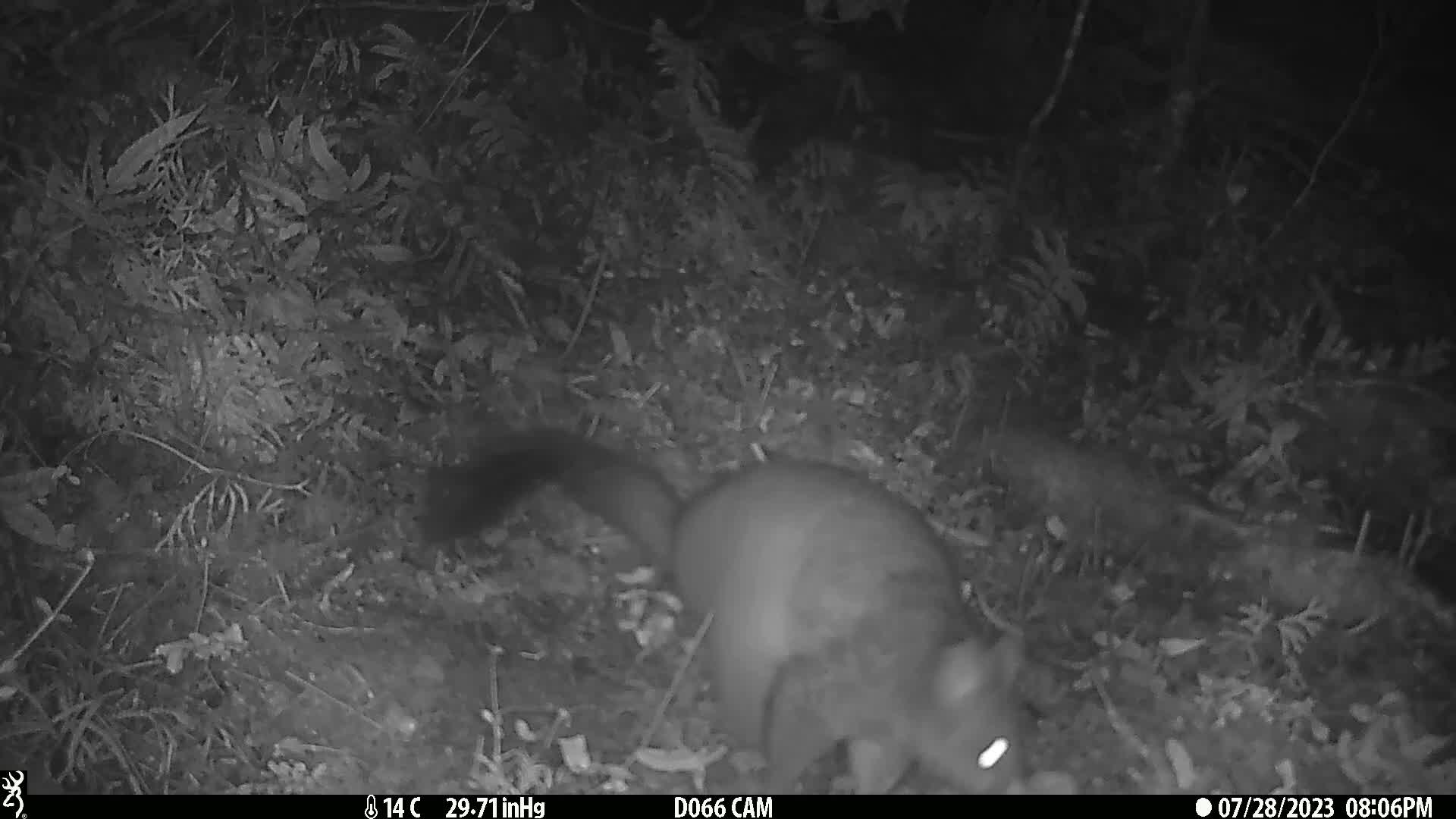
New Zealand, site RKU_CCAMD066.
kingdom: Animalia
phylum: Chordata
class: Mammalia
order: Diprotodontia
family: Phalangeridae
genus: Trichosurus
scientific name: Trichosurus vulpecula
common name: common brushtail possum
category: possum